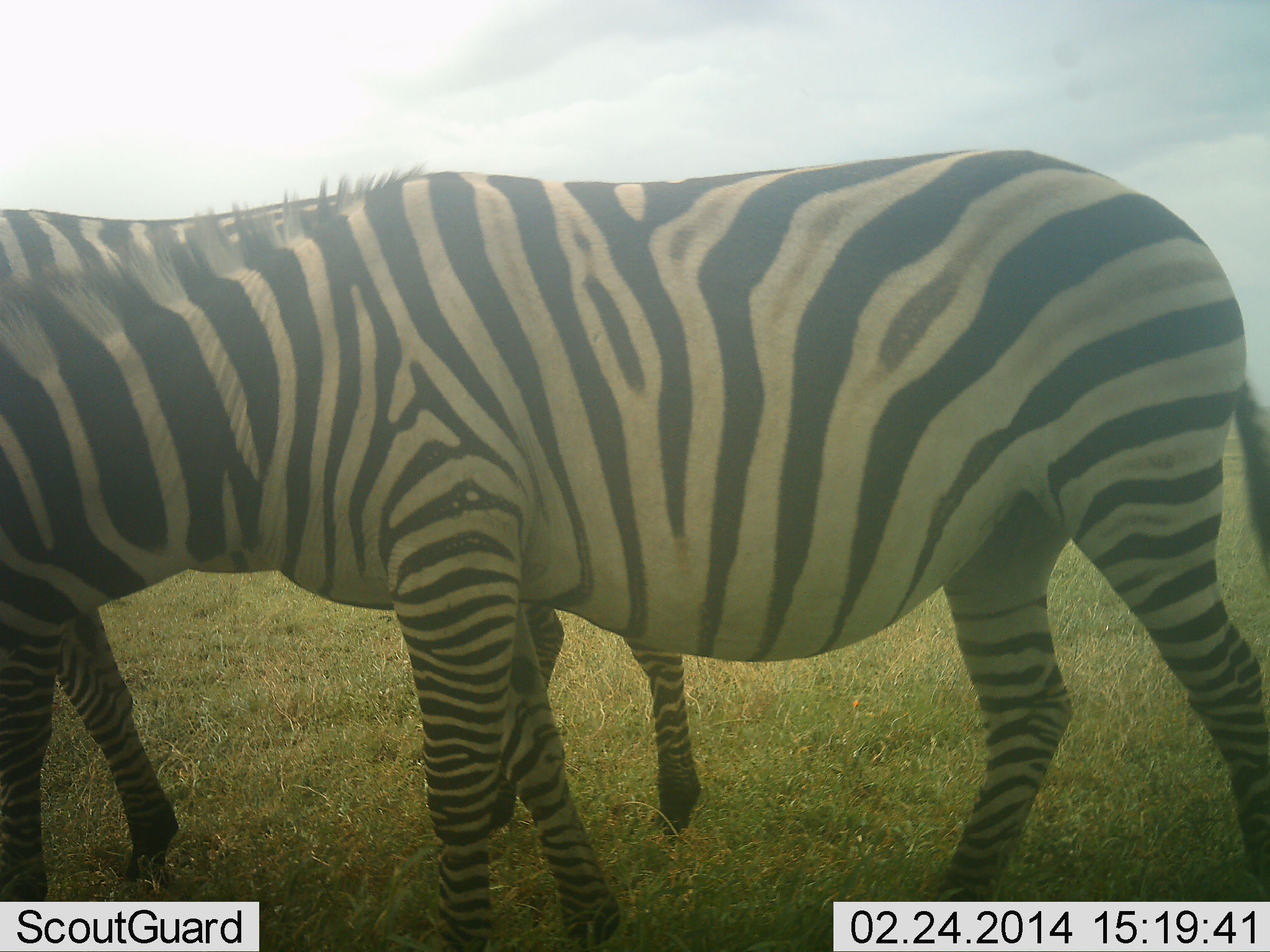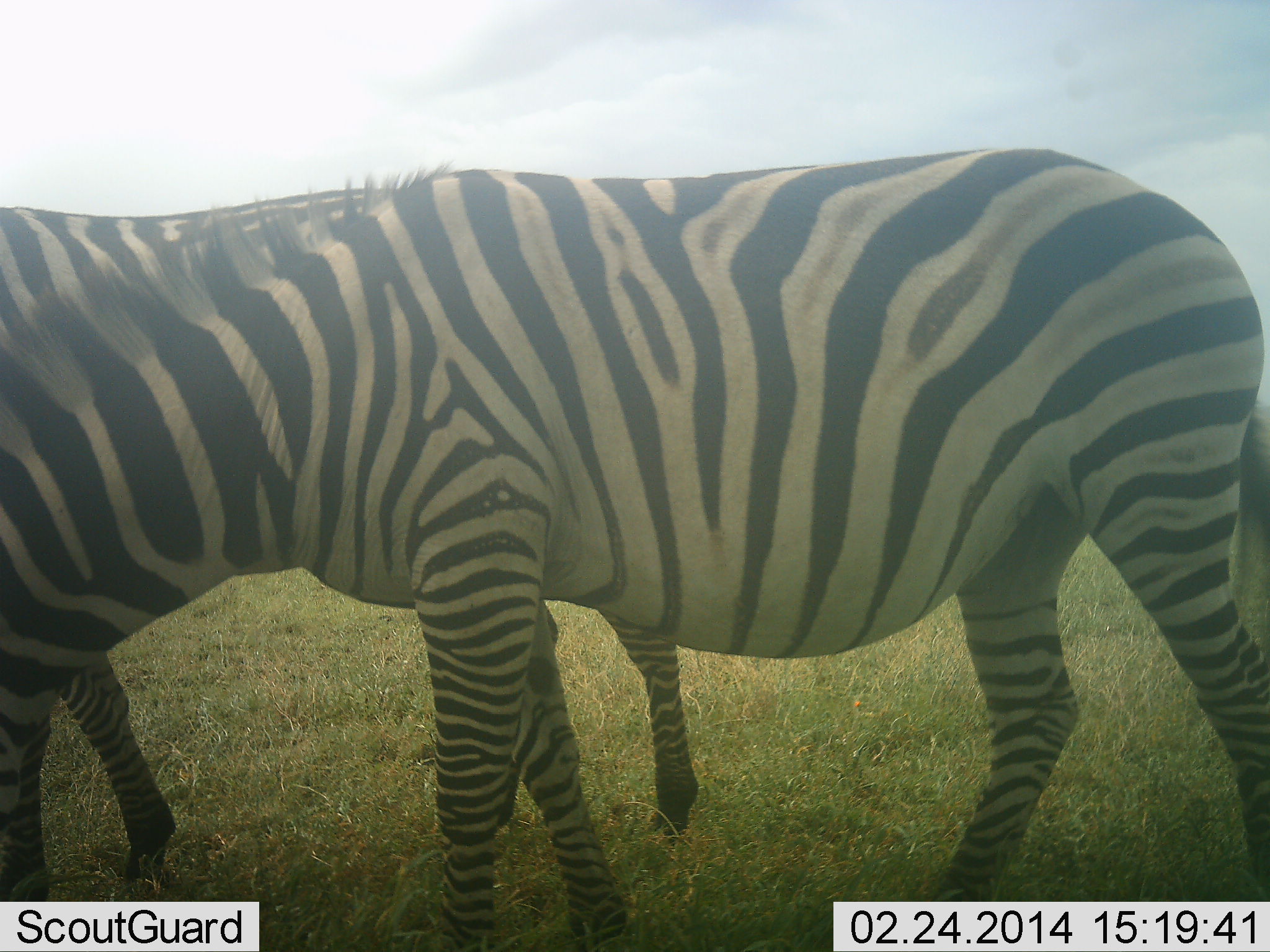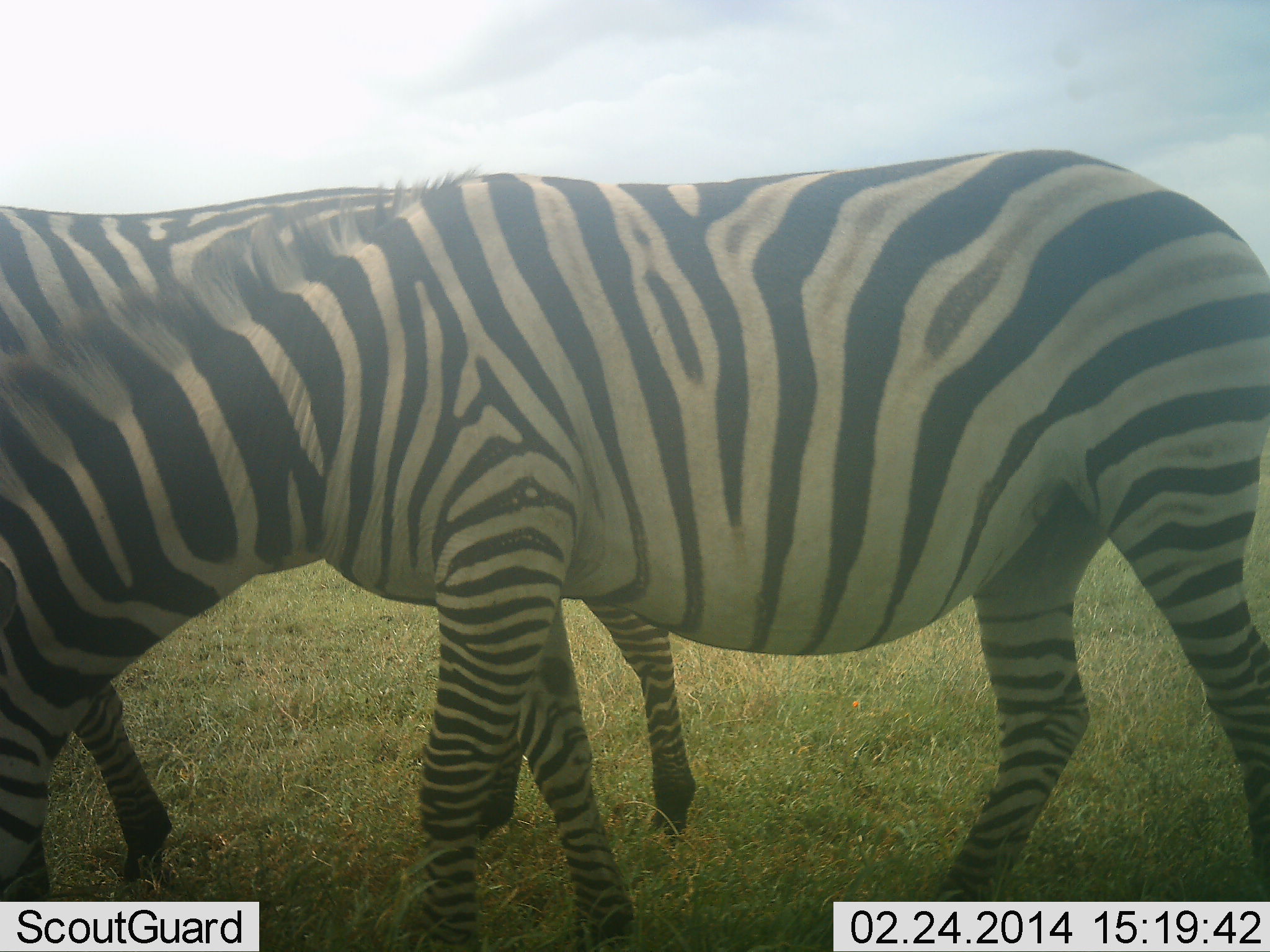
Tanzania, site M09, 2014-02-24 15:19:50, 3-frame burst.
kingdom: Animalia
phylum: Chordata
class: Mammalia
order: Perissodactyla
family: Equidae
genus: Equus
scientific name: Equus quagga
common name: plains zebra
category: zebra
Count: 2.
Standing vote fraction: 90%.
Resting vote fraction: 0%.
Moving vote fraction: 10%.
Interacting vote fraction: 0%.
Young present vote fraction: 0%.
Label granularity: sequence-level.